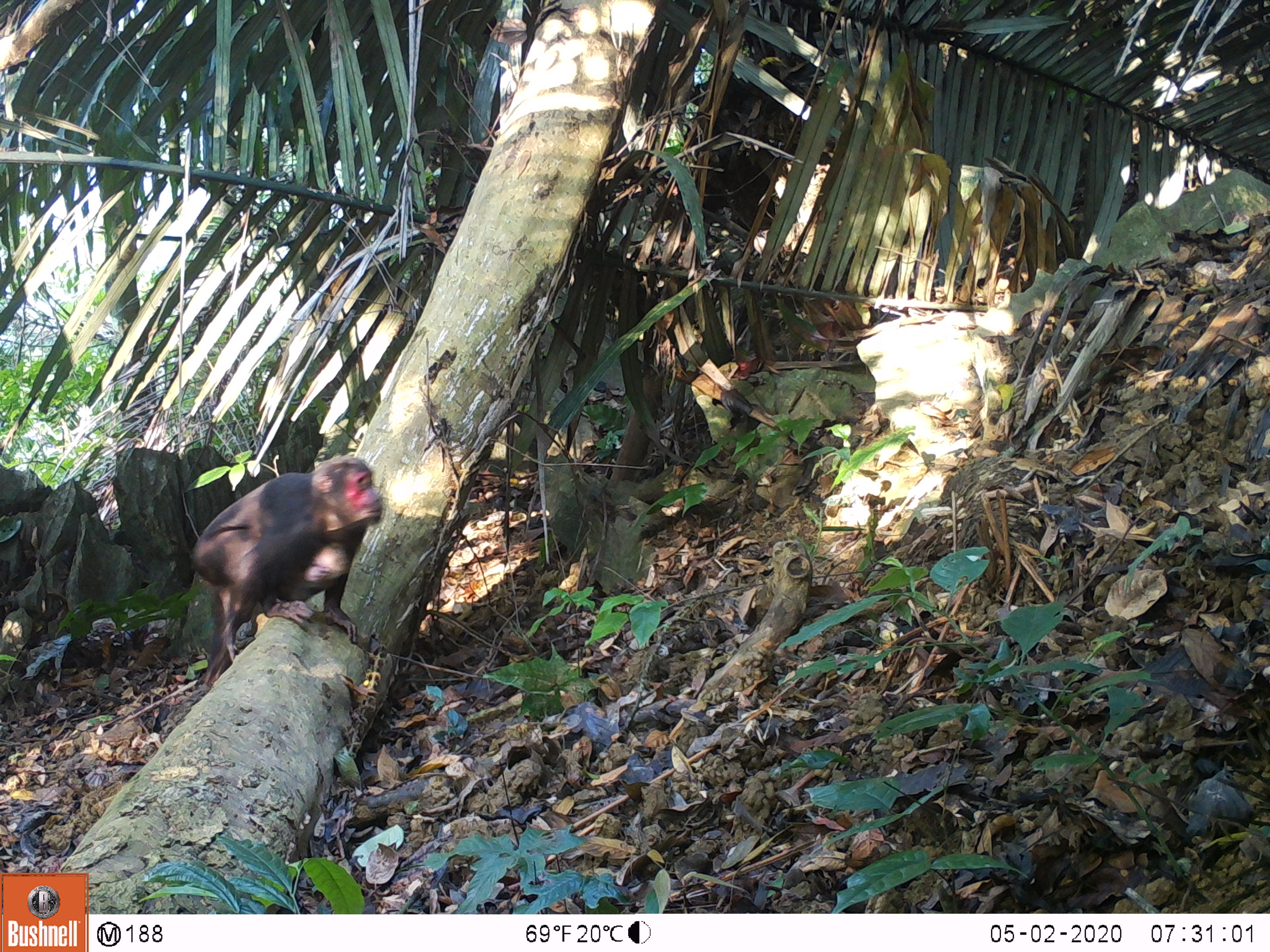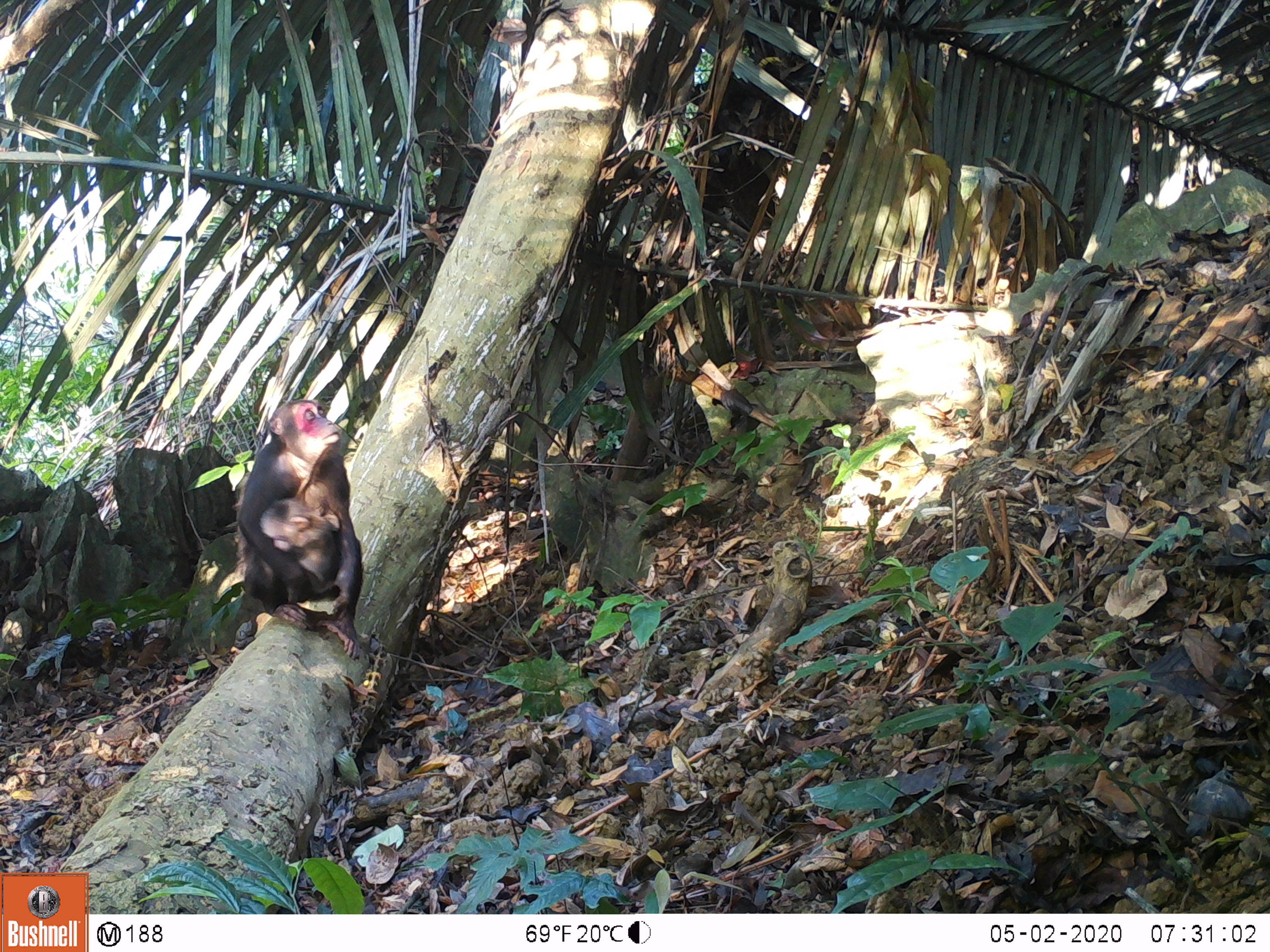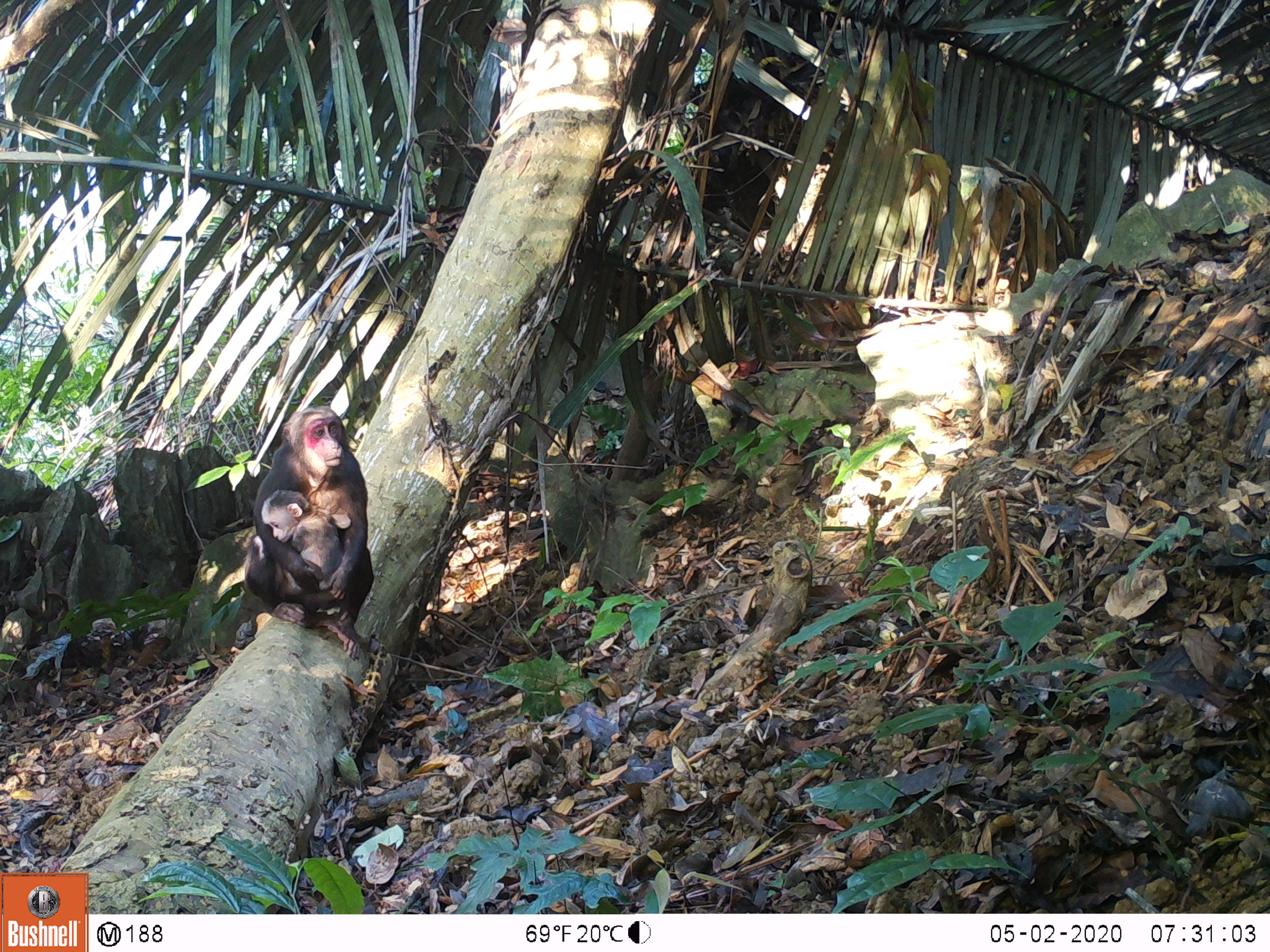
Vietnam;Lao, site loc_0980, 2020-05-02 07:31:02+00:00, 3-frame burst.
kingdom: Animalia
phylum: Chordata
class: Mammalia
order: Primates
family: Cercopithecidae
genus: Macaca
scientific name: Macaca arctoides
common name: stump-tailed macaque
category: stump tailed macaque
Stump tailed macaque (stump-tailed macaque) (Macaca arctoides). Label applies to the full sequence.